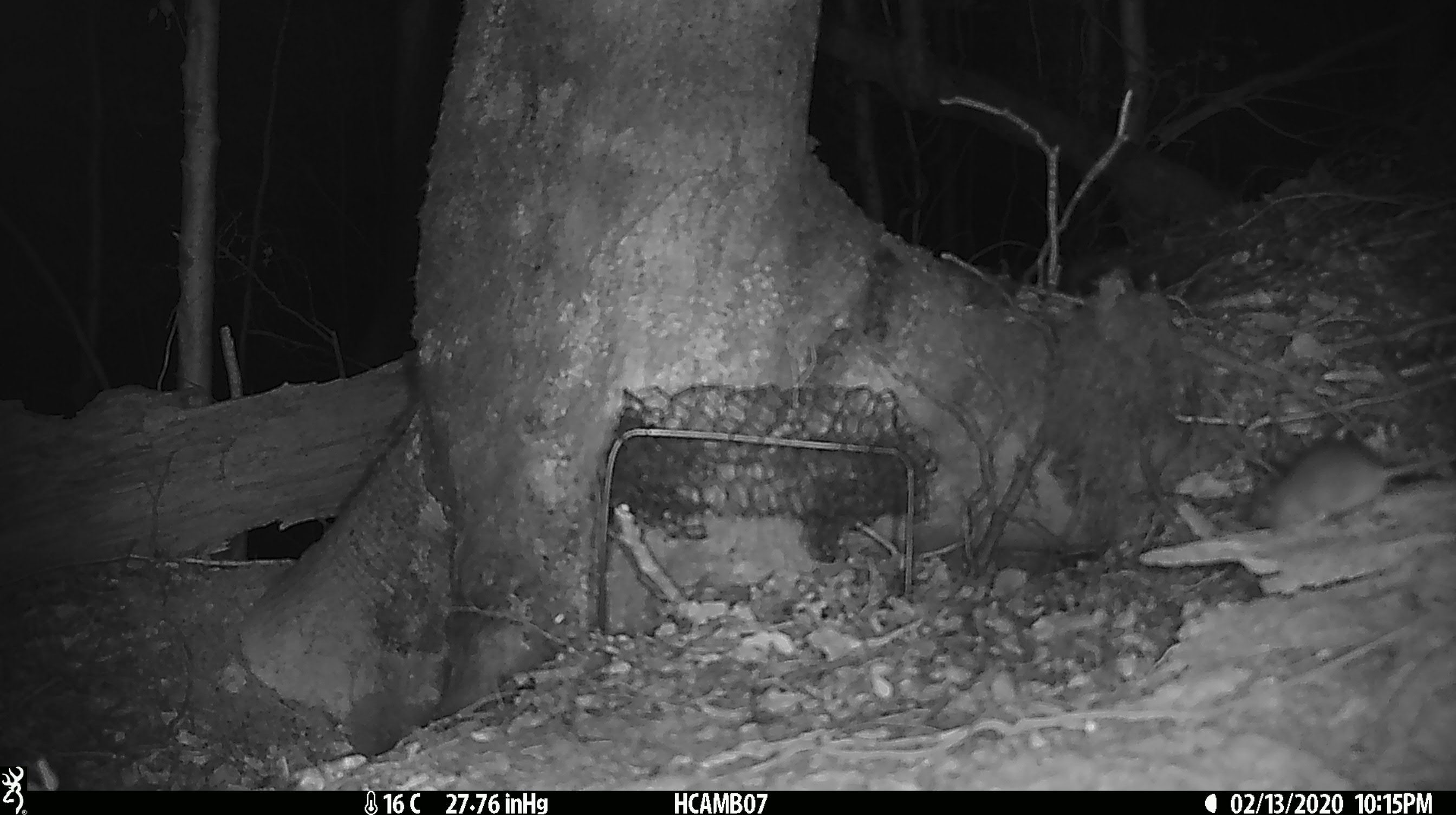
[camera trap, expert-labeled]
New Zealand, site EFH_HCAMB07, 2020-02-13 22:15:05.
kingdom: Animalia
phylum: Chordata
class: Mammalia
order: Rodentia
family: Muridae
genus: Mus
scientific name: Mus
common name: mouse